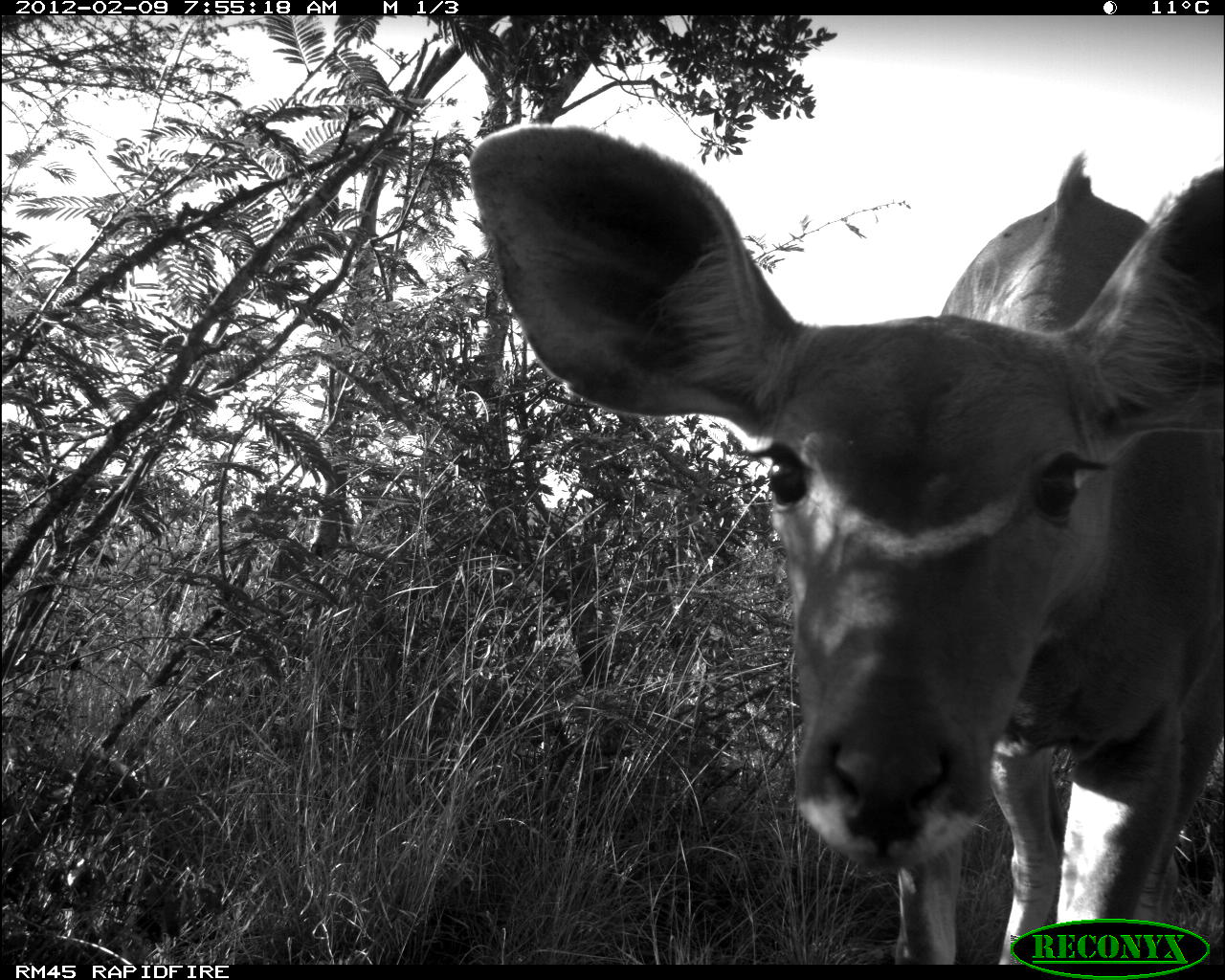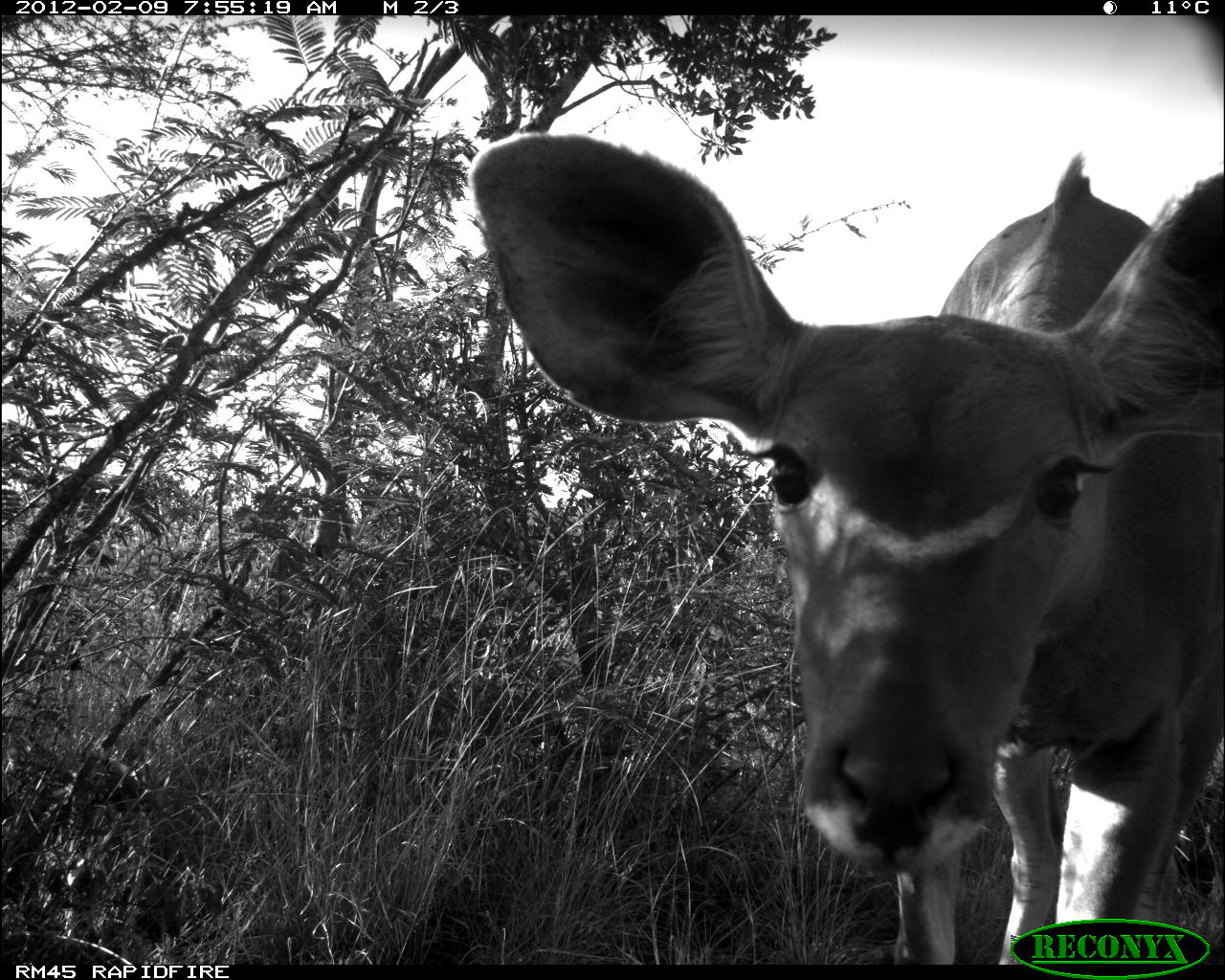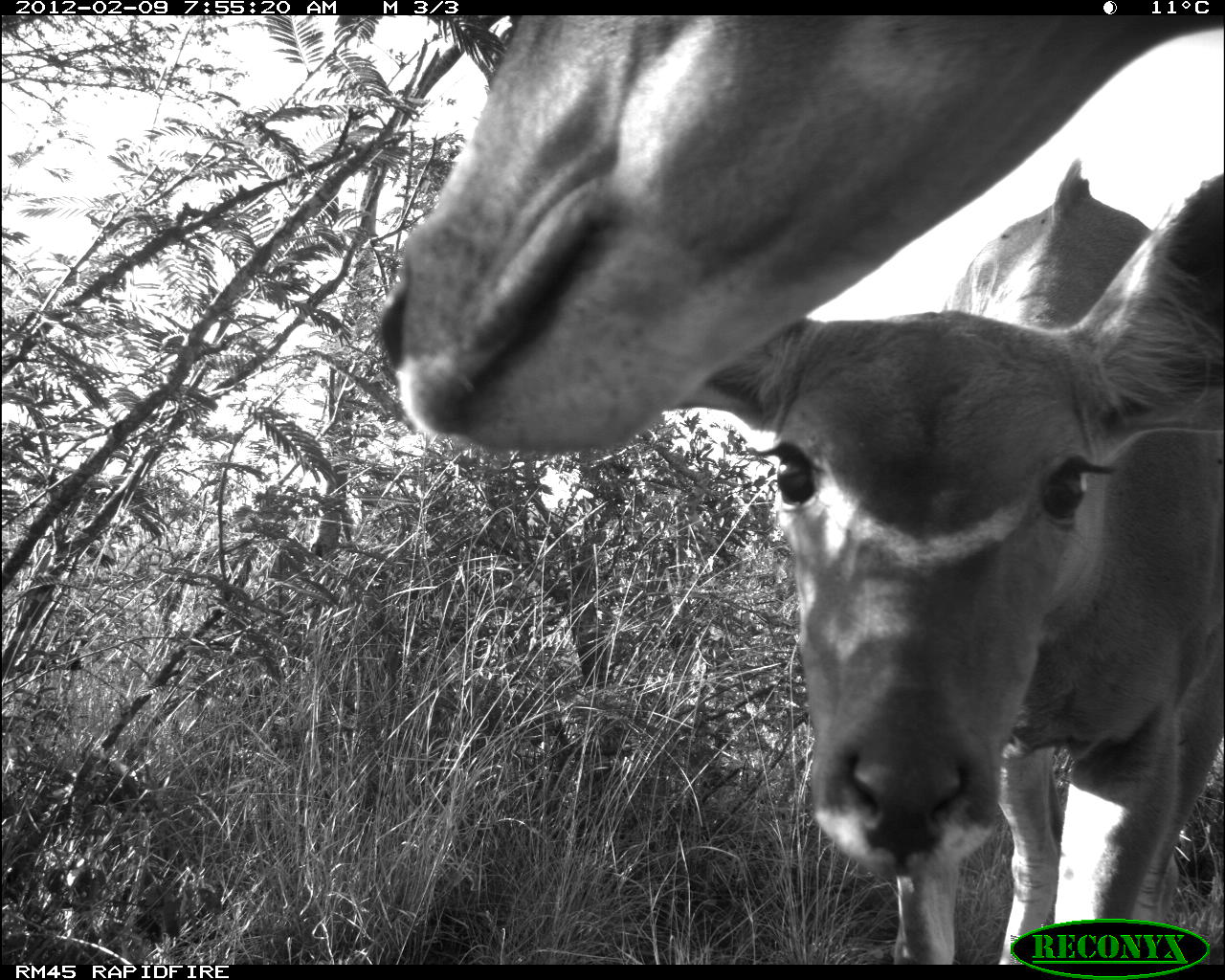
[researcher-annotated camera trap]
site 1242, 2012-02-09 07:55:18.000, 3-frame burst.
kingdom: Animalia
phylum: Chordata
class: Mammalia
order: Artiodactyla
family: Bovidae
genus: Tragelaphus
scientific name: Tragelaphus strepsiceros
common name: greater kudu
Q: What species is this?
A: Tragelaphus strepsiceros (greater kudu).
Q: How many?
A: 1.